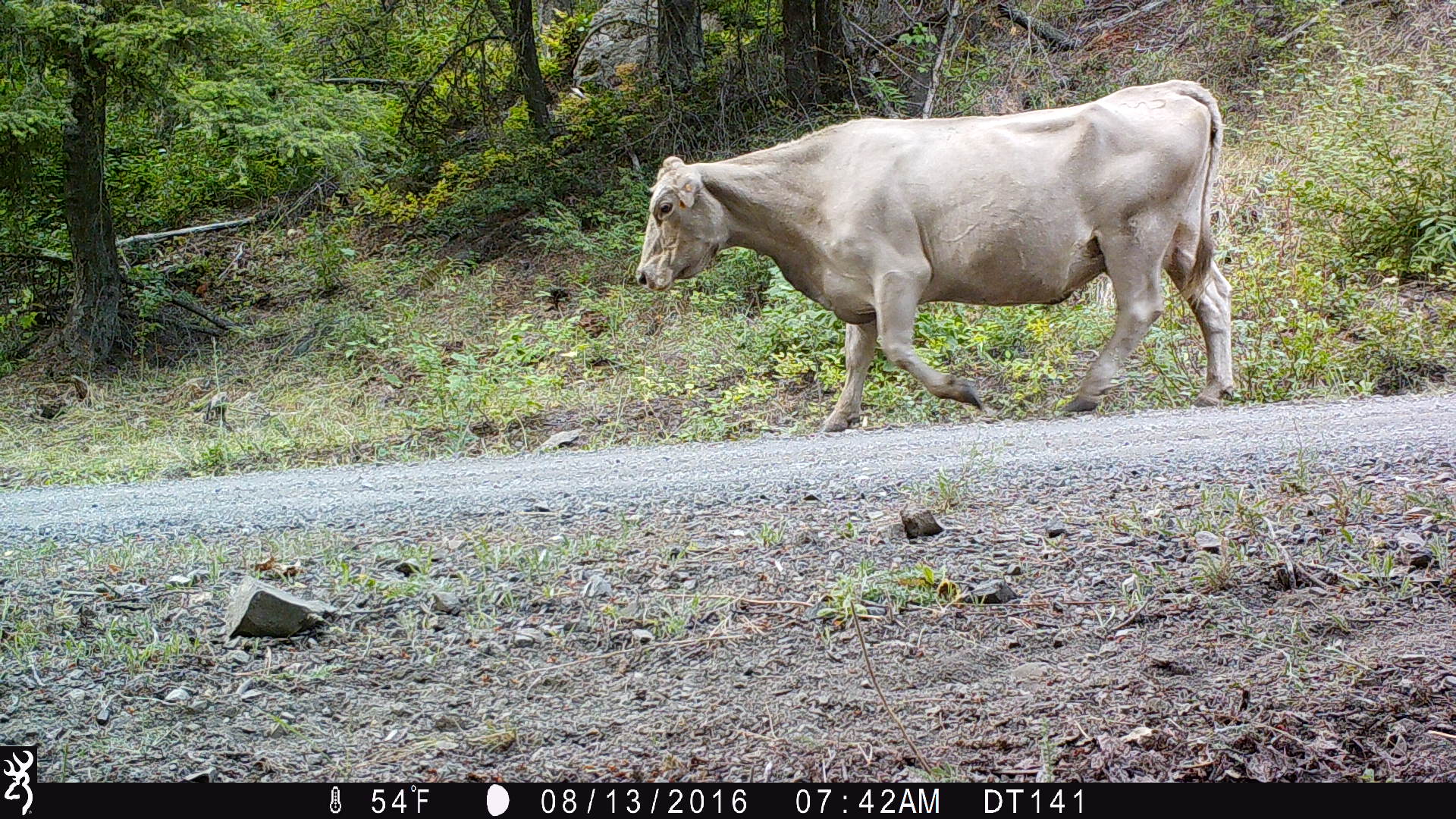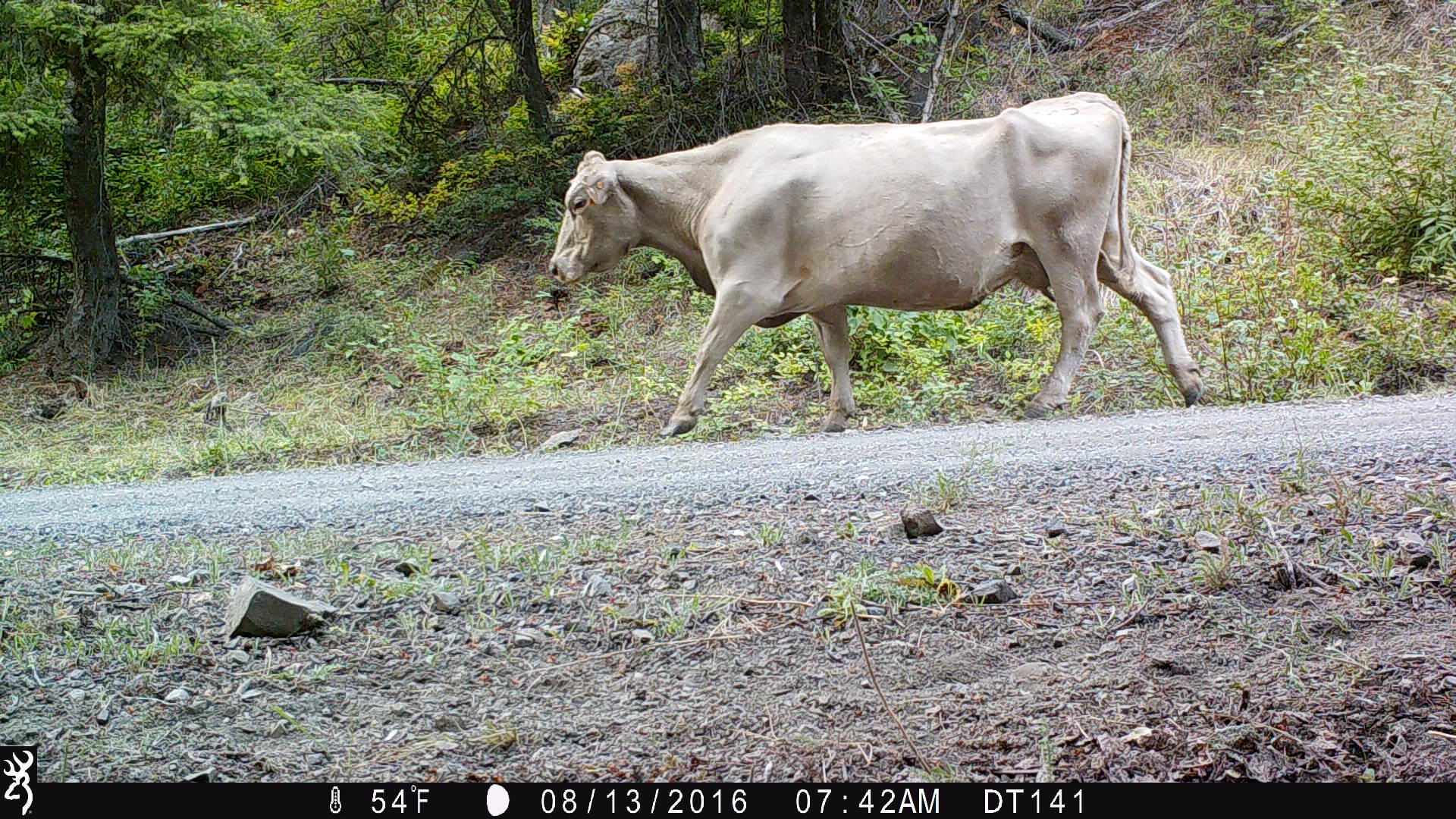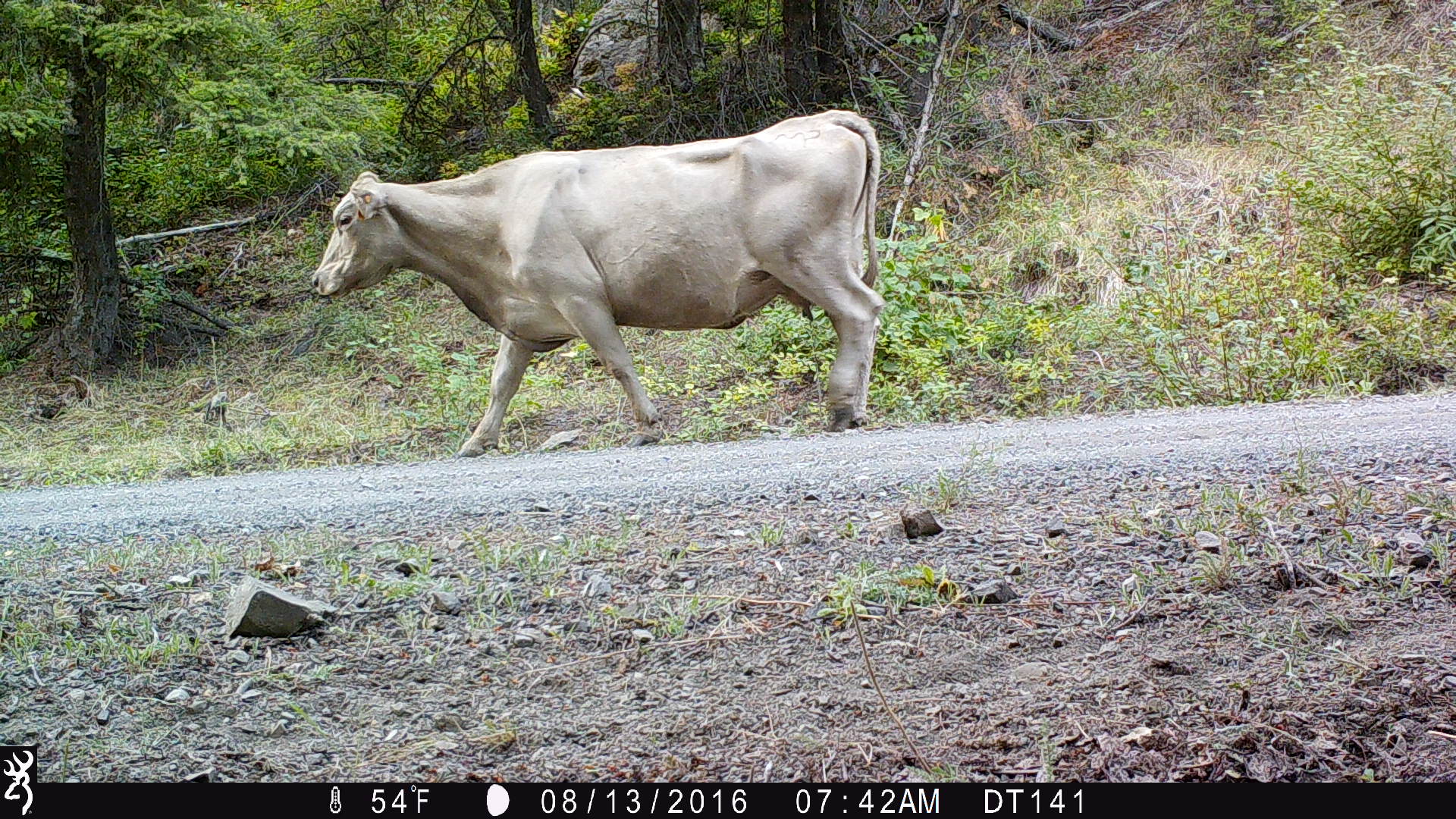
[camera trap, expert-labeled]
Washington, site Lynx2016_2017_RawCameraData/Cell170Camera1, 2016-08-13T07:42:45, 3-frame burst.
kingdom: Animalia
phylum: Chordata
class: Mammalia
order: Artiodactyla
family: Bovidae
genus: Bos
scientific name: Bos taurus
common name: domestic cattle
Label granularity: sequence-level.